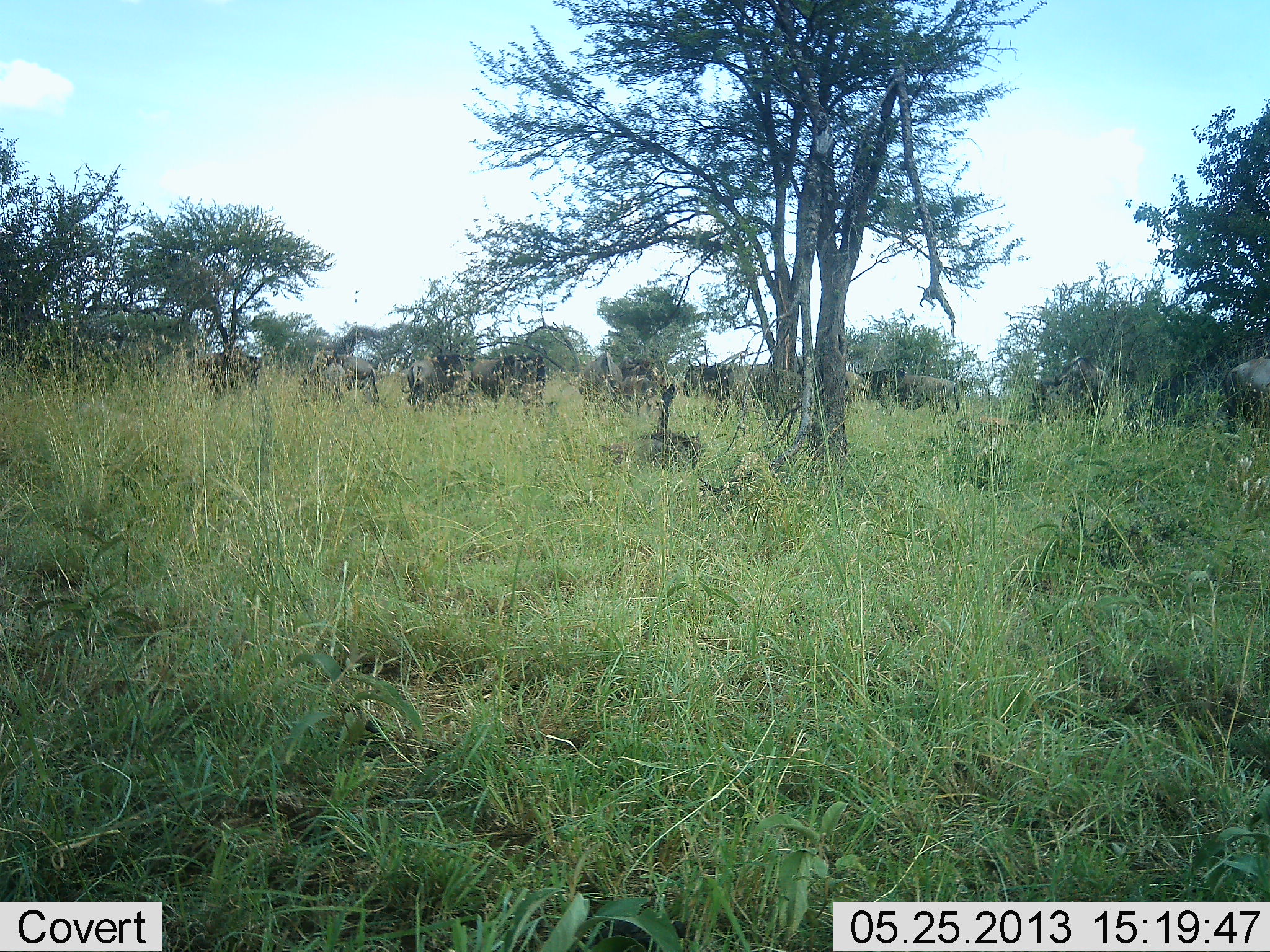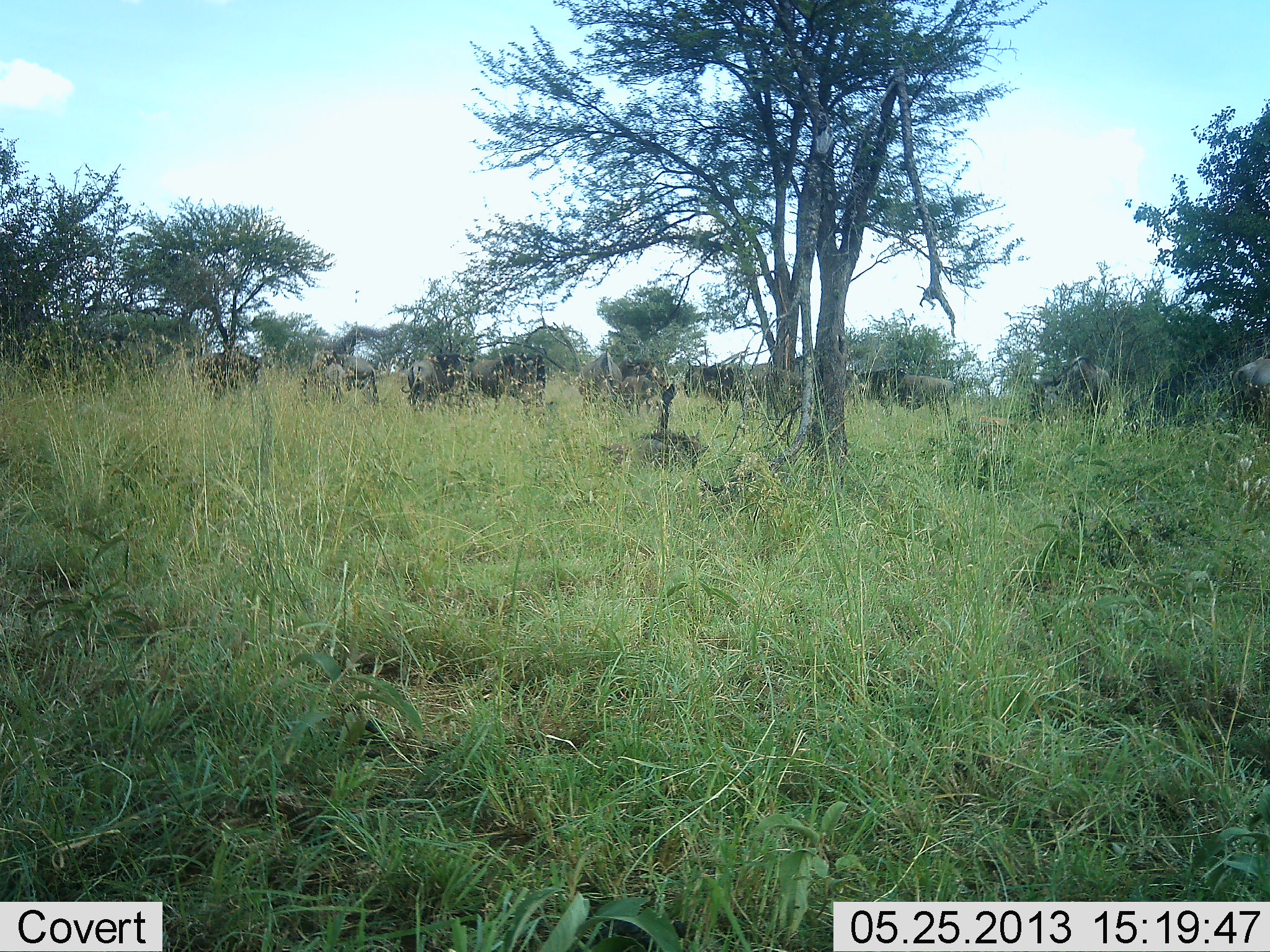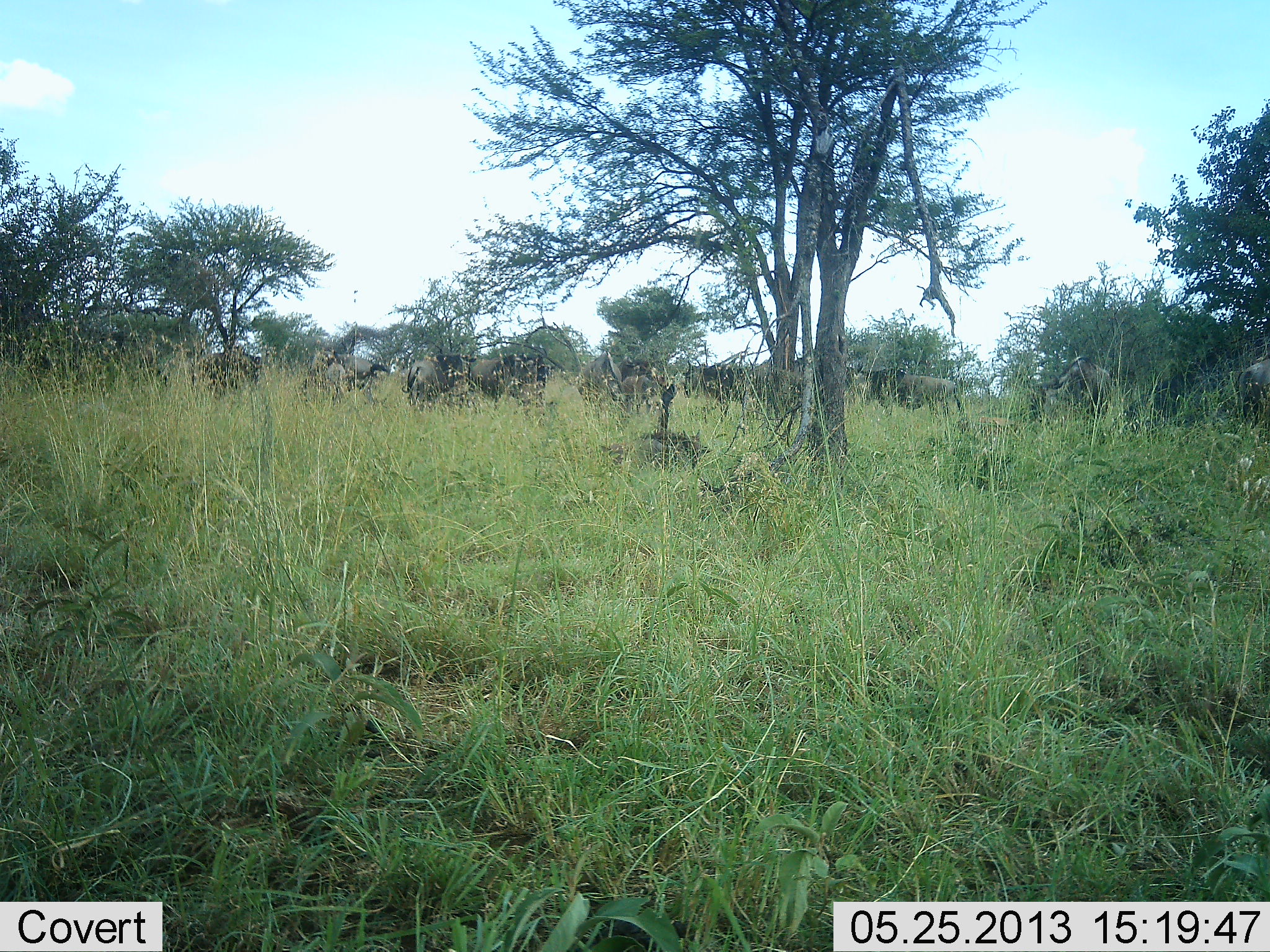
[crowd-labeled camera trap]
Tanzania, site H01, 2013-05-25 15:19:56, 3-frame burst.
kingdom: Animalia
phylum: Chordata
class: Mammalia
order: Artiodactyla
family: Bovidae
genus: Connochaetes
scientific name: Connochaetes taurinus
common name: blue wildebeest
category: wildebeest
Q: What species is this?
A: Wildebeest (blue wildebeest) (Connochaetes taurinus).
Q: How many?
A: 11-50.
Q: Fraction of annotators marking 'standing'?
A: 70%.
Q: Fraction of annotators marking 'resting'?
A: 4%.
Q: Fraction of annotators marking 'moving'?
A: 26%.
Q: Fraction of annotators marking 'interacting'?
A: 9%.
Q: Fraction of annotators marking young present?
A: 4%.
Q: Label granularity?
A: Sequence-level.